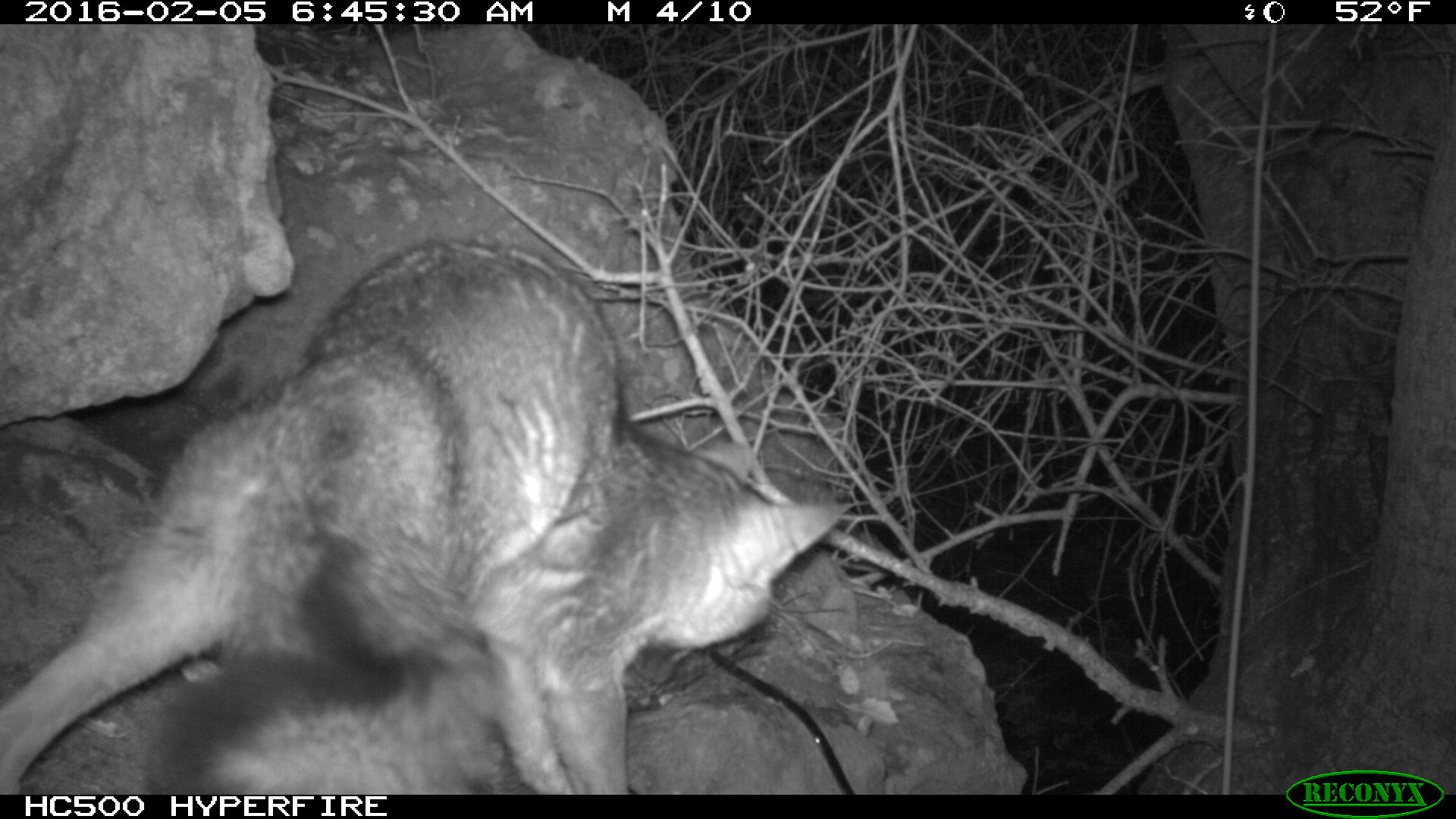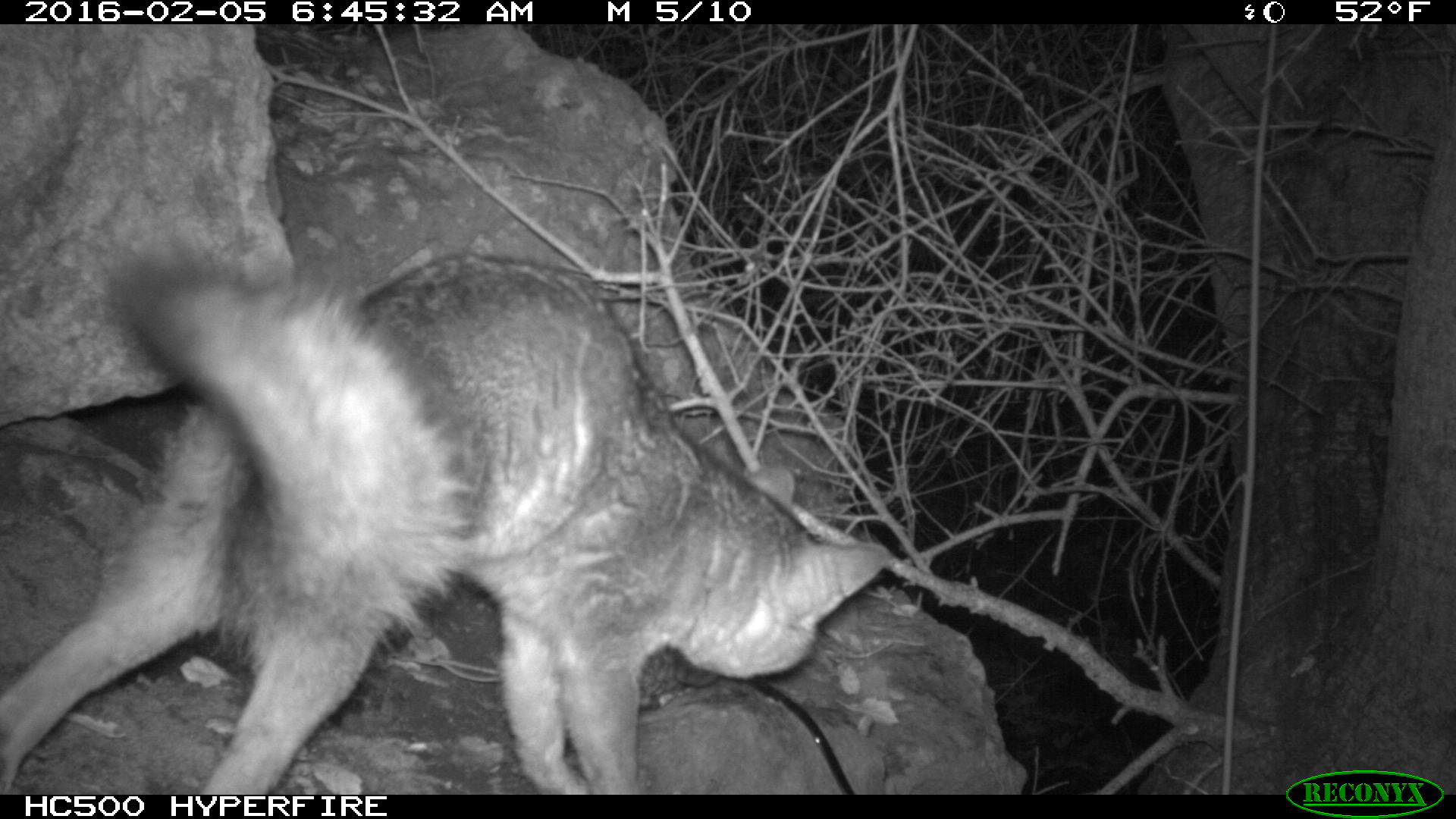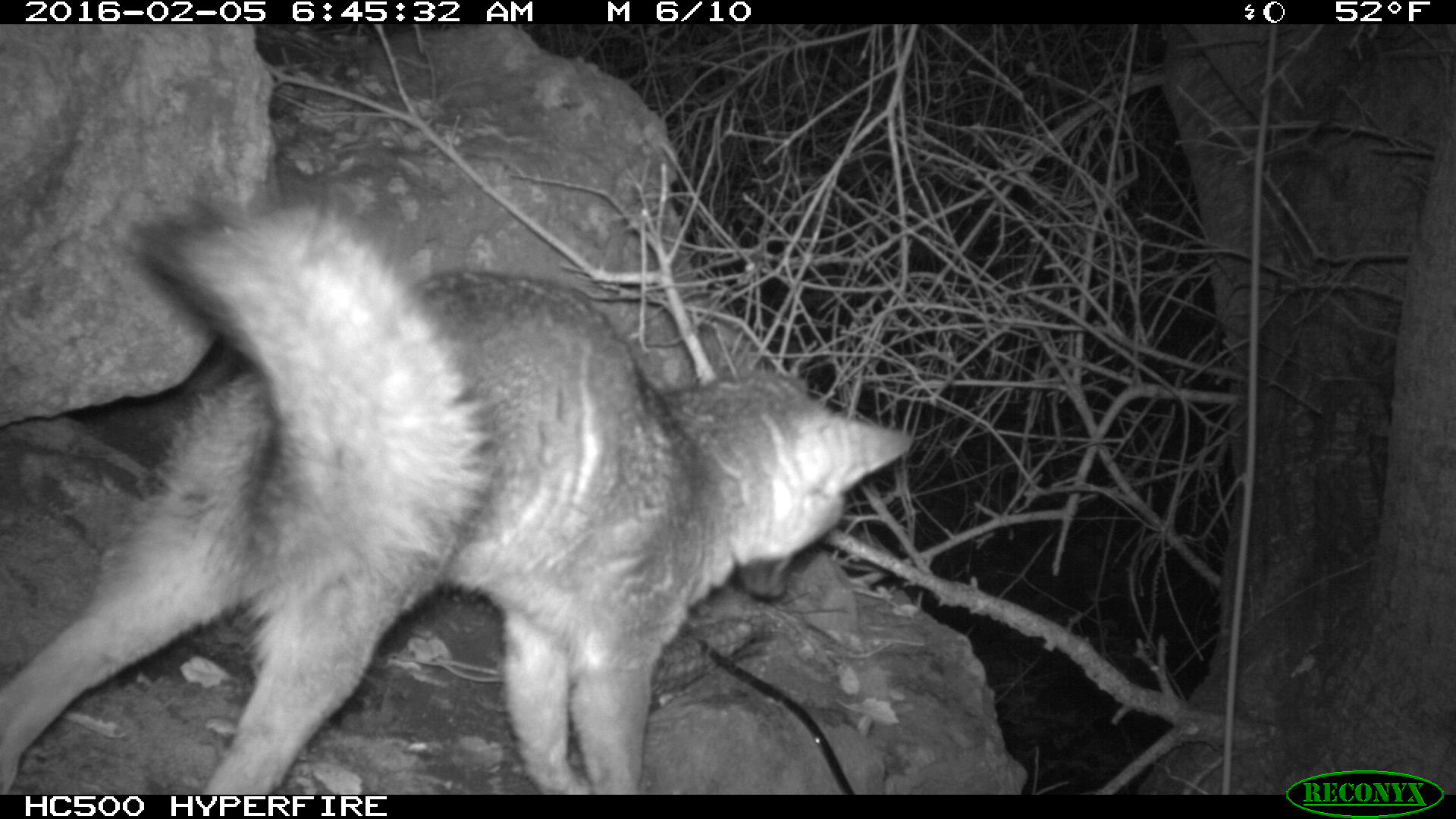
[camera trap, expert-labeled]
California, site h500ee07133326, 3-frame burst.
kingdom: Animalia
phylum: Chordata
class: Mammalia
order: Carnivora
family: Canidae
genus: Urocyon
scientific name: Urocyon littoralis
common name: island fox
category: fox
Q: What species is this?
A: Fox (island fox) (Urocyon littoralis).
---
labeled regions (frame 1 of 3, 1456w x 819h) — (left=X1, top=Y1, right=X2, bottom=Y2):
fox: (left=0, top=238, right=841, bottom=792)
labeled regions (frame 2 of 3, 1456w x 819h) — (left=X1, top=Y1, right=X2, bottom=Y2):
fox: (left=0, top=254, right=890, bottom=794)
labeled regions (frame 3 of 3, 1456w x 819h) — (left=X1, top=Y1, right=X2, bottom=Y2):
fox: (left=0, top=168, right=916, bottom=793)